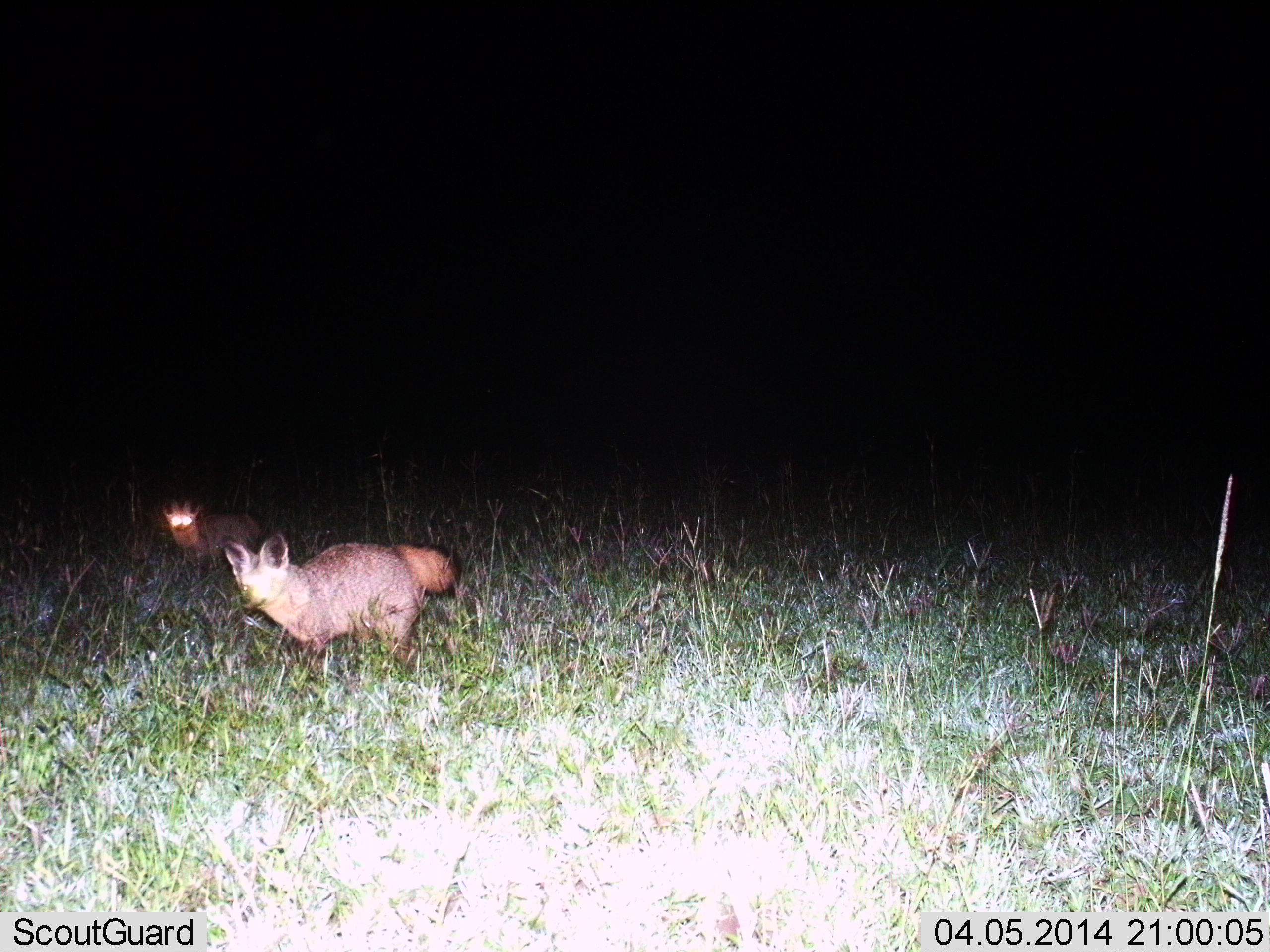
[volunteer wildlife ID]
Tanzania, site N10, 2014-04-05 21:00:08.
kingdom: Animalia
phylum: Chordata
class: Mammalia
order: Carnivora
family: Canidae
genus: Otocyon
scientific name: Otocyon megalotis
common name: bat-eared fox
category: batearedfox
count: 2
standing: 90%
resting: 0%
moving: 20%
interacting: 0%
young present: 10%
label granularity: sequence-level